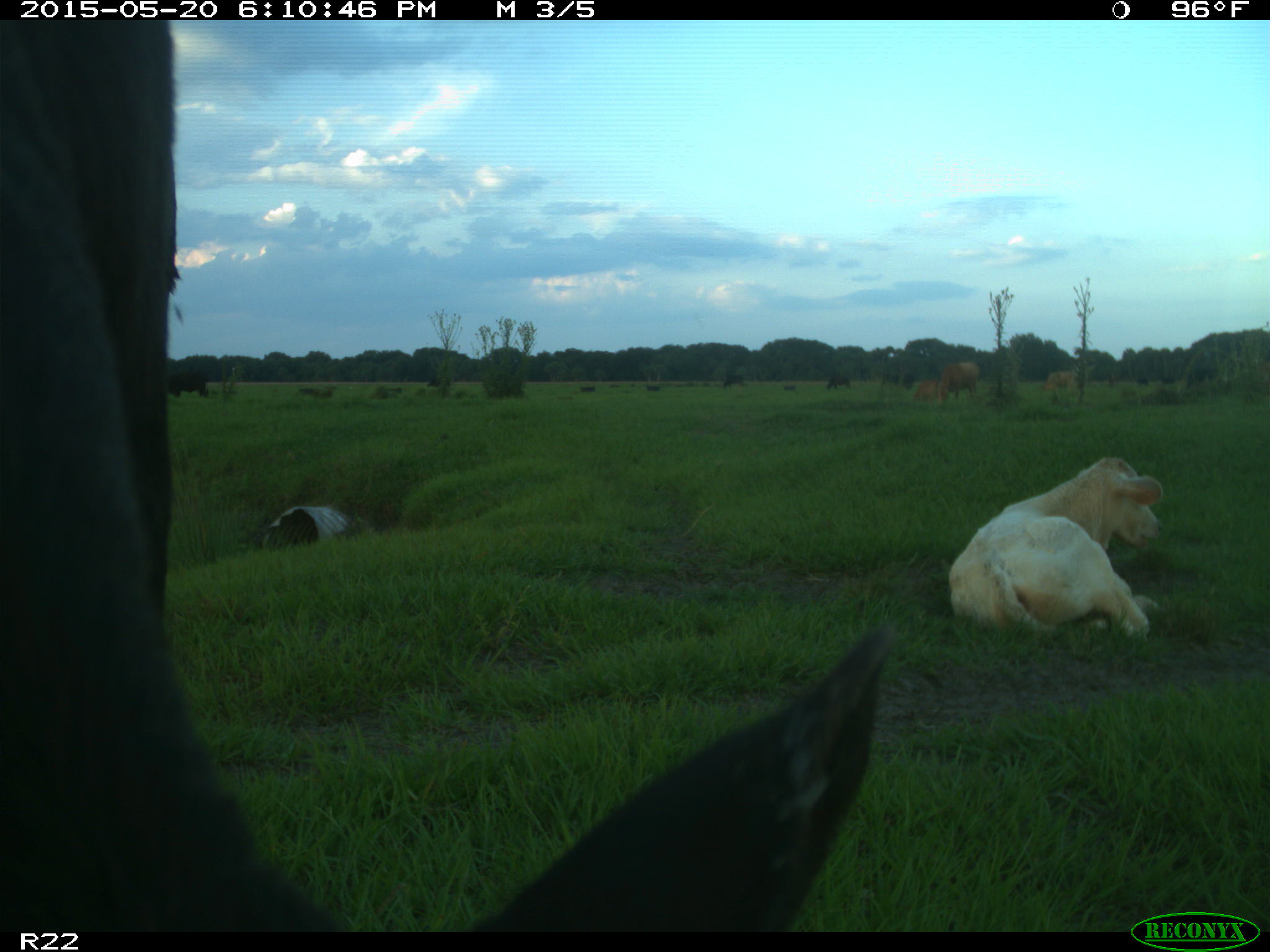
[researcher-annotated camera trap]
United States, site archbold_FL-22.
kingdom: Animalia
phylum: Chordata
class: Mammalia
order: Artiodactyla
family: Bovidae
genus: Bos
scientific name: Bos taurus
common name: domestic cow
Bos taurus (domestic cow).